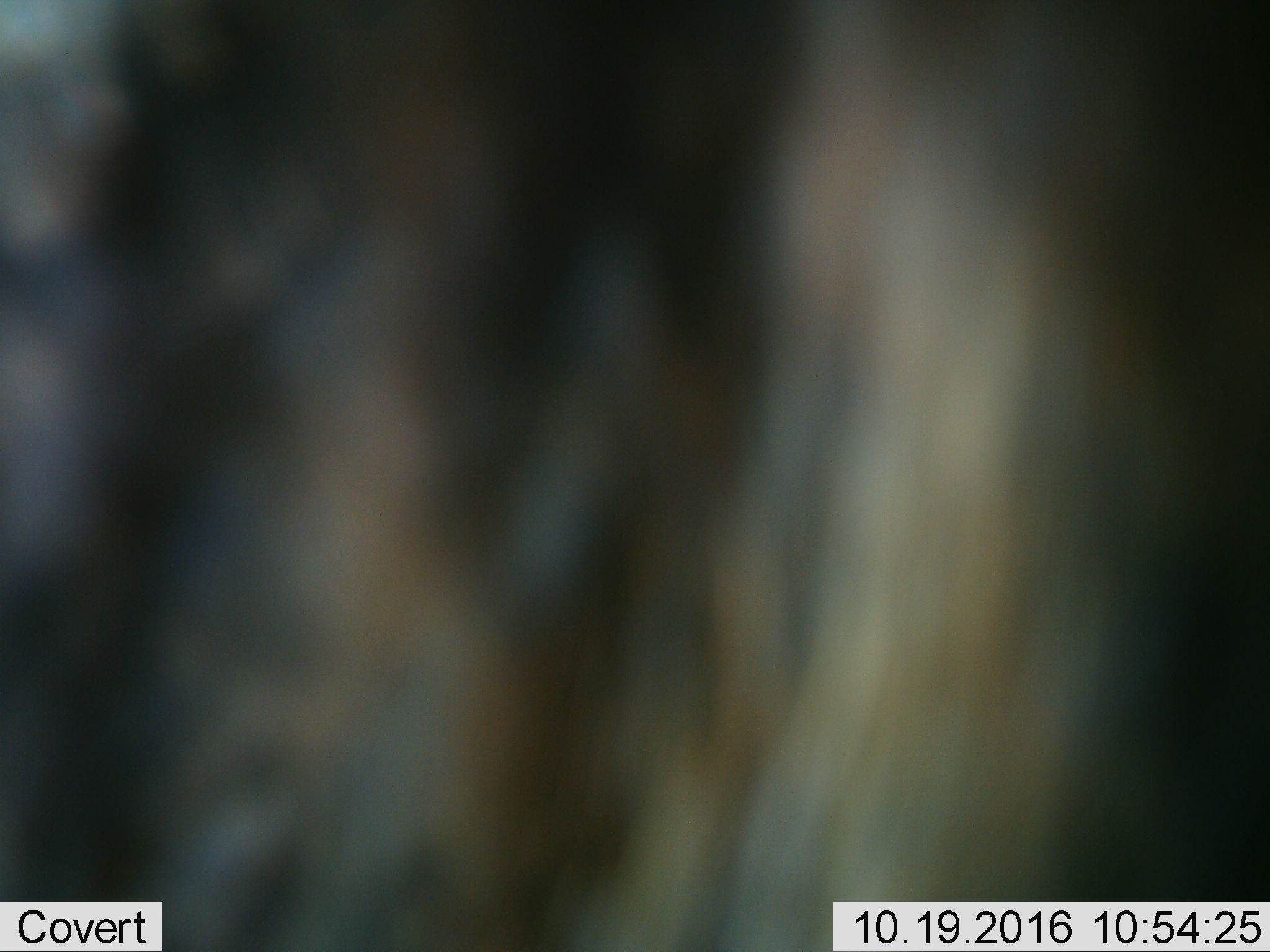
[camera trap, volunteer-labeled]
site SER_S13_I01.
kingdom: Animalia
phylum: Chordata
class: Mammalia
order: Artiodactyla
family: Bovidae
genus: Connochaetes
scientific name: Connochaetes taurinus taurinus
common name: blue wildebeest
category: wildebeestblue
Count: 1.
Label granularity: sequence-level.